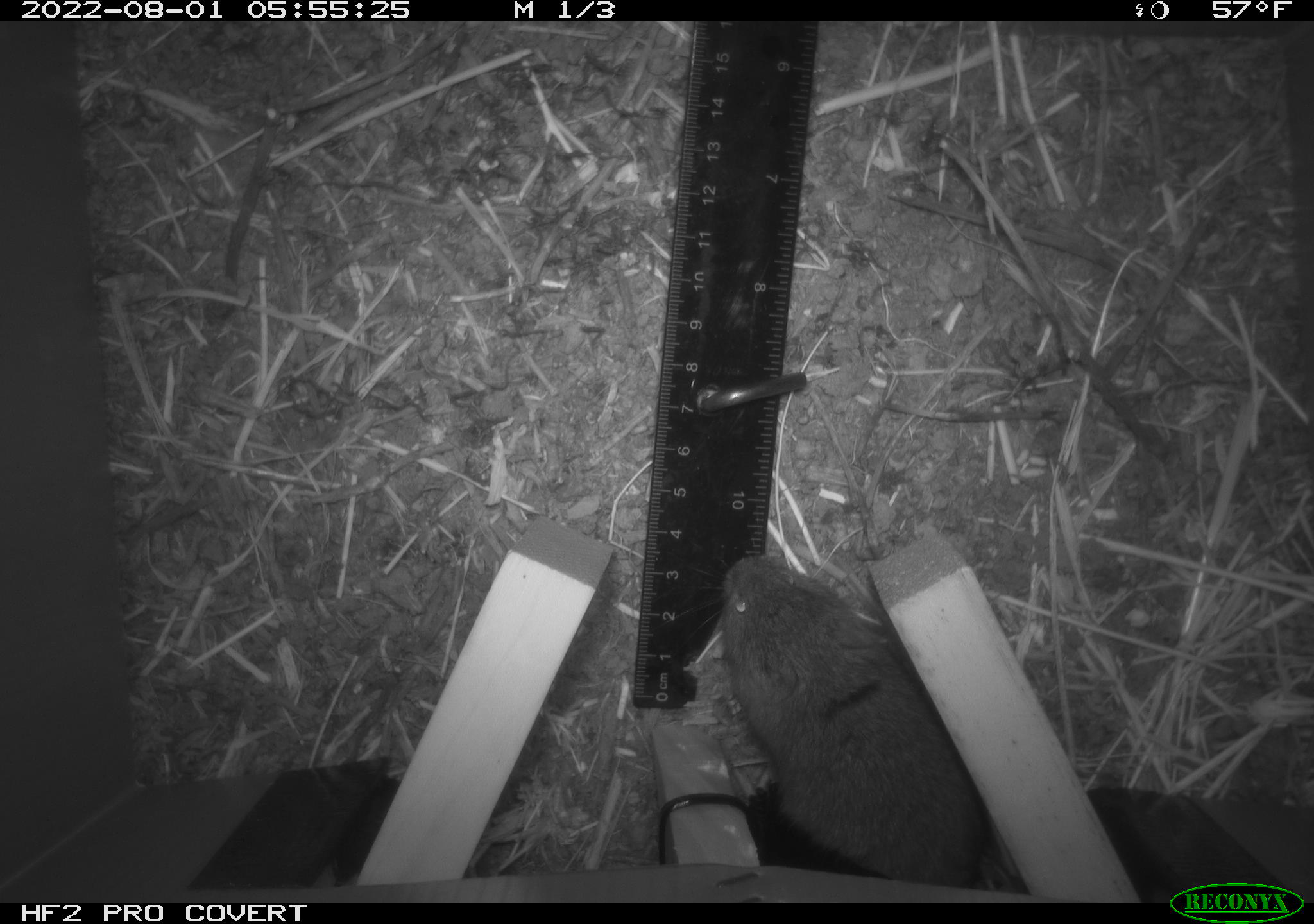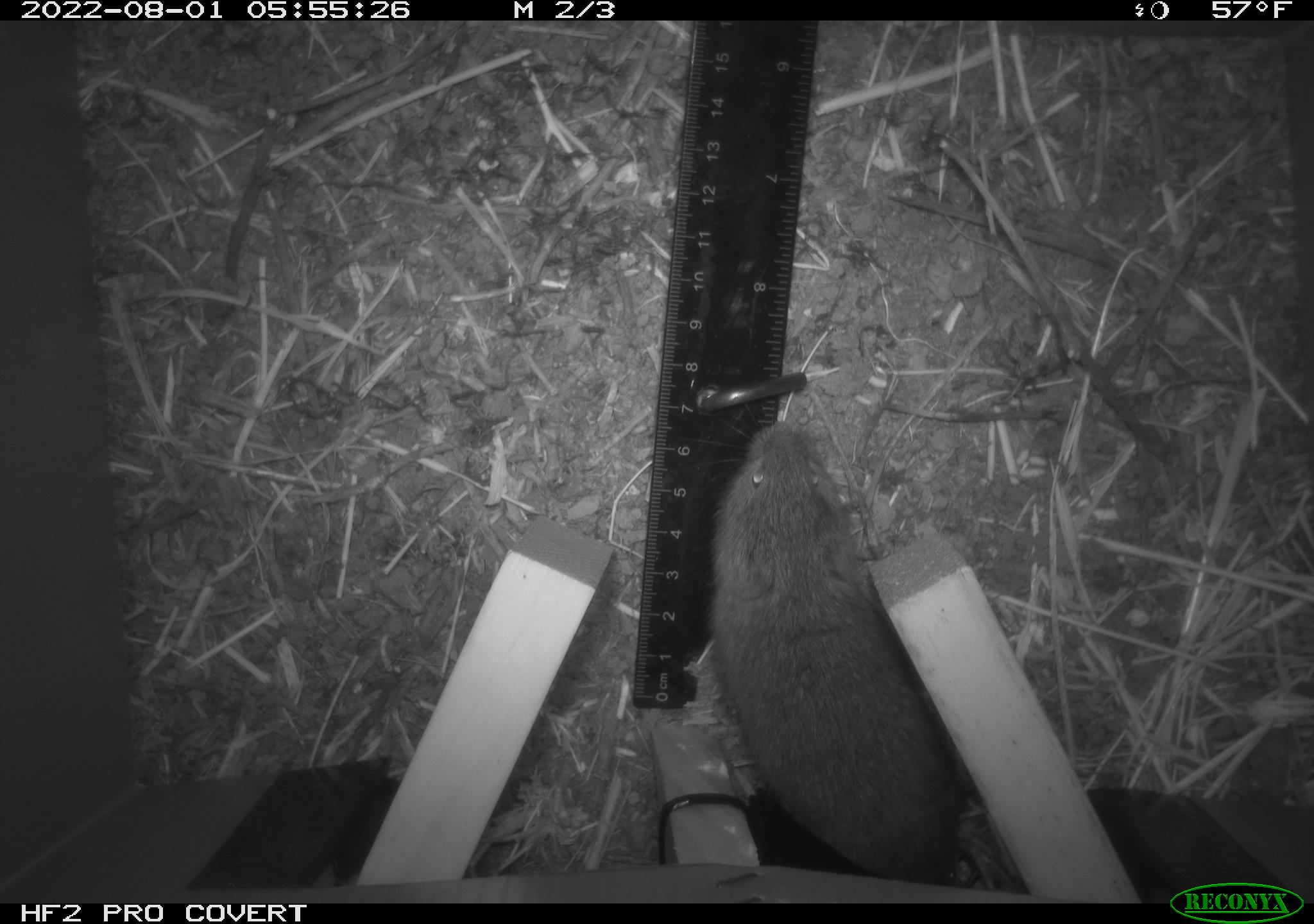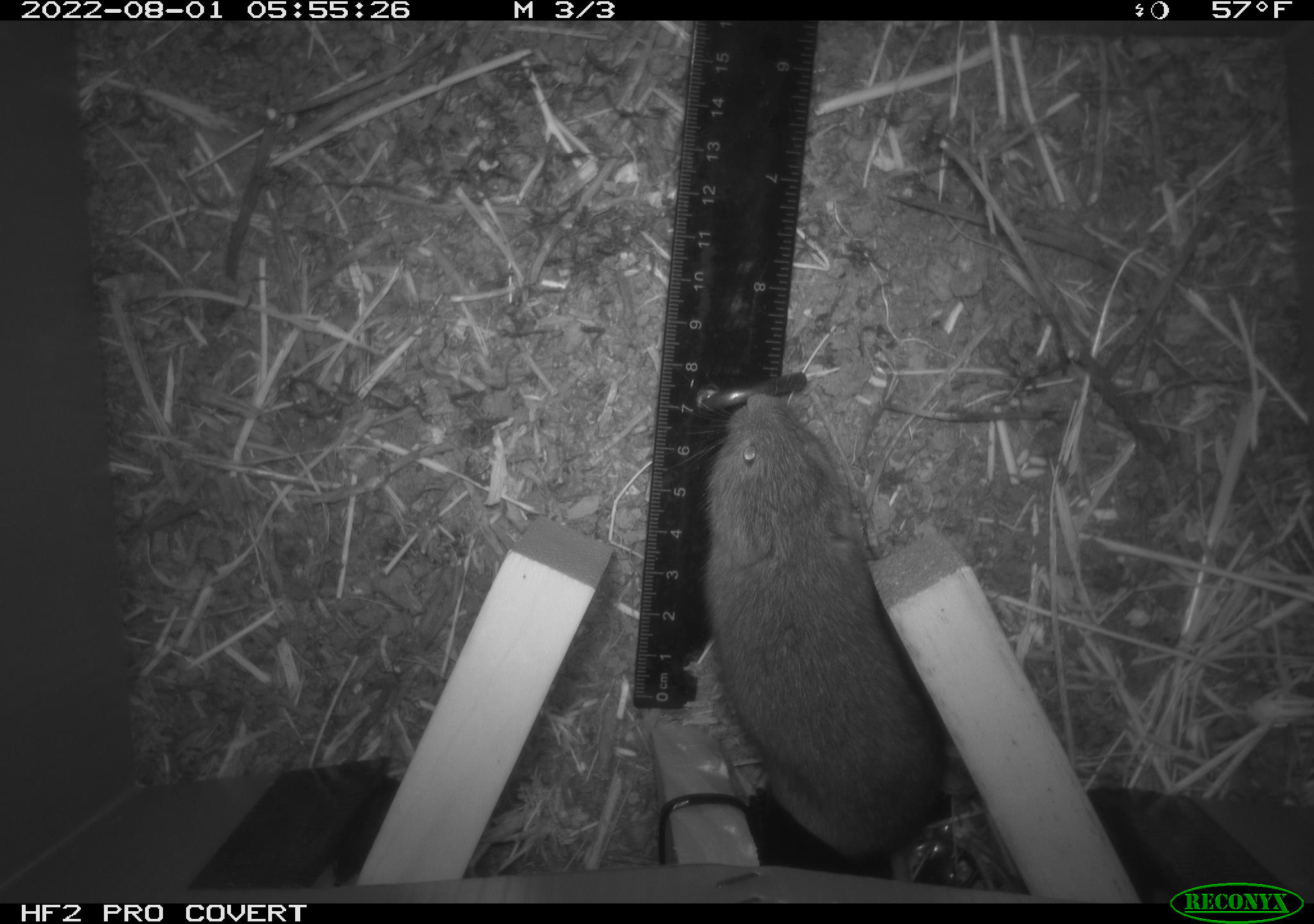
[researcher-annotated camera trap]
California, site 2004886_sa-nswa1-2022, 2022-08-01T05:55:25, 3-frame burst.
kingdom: Animalia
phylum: Chordata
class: Mammalia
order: Rodentia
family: Cricetidae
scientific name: Cricetidae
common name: hamsters, voles, lemmings, and allies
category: cricetidae family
Cricetidae family (hamsters, voles, lemmings, and allies) (Cricetidae).